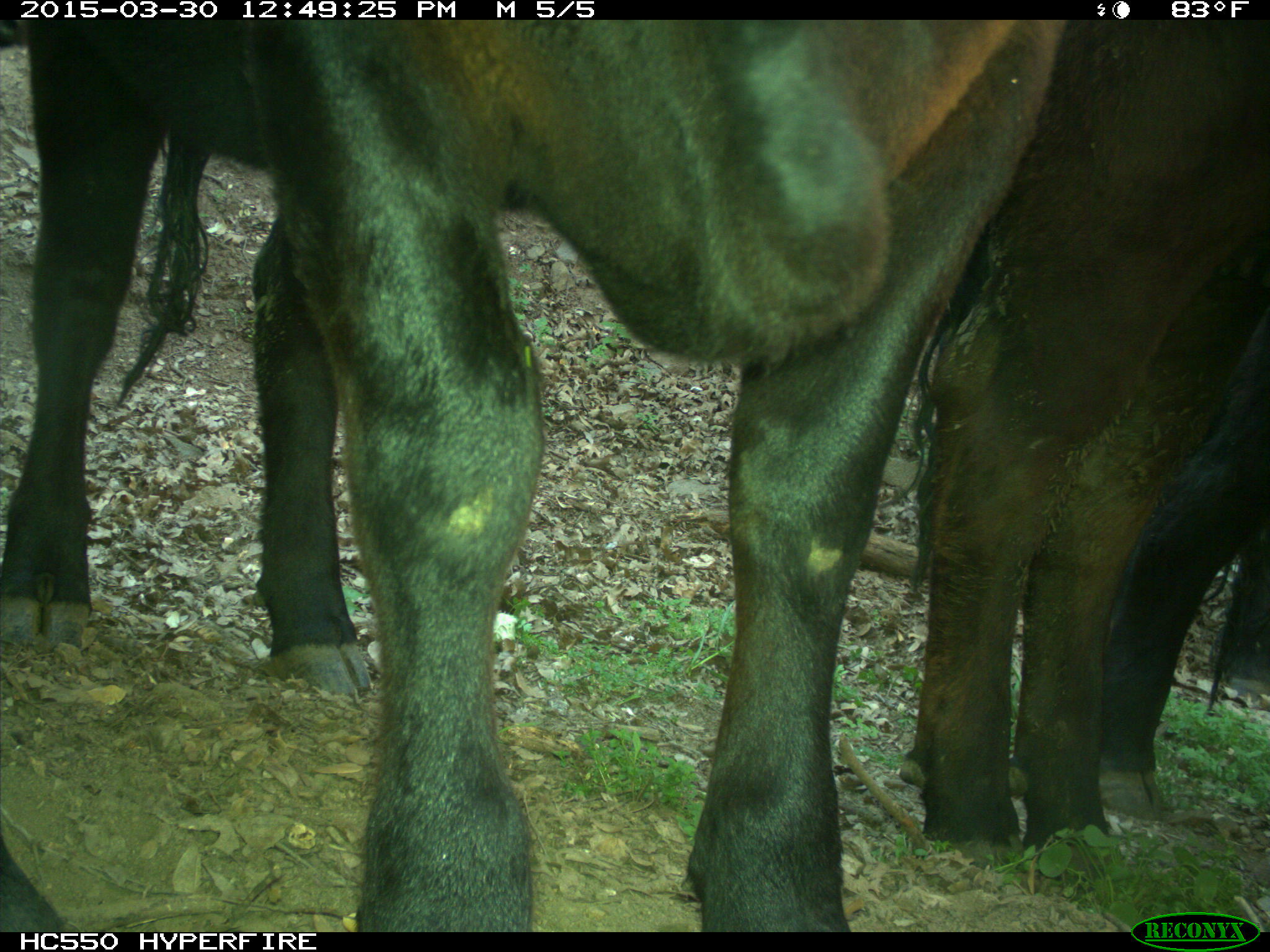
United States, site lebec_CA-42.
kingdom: Animalia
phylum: Chordata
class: Mammalia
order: Artiodactyla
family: Bovidae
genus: Bos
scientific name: Bos taurus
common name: domestic cow